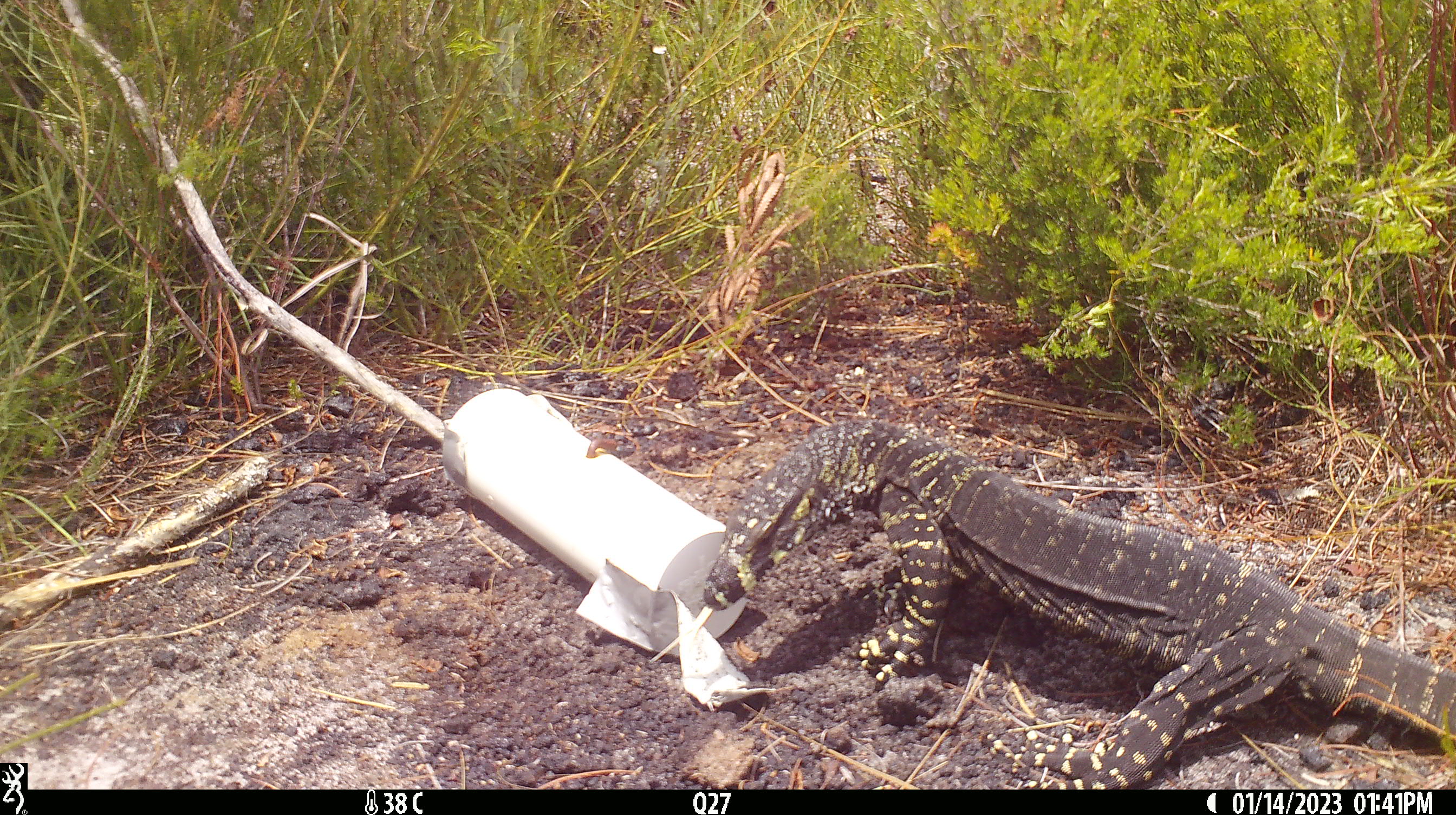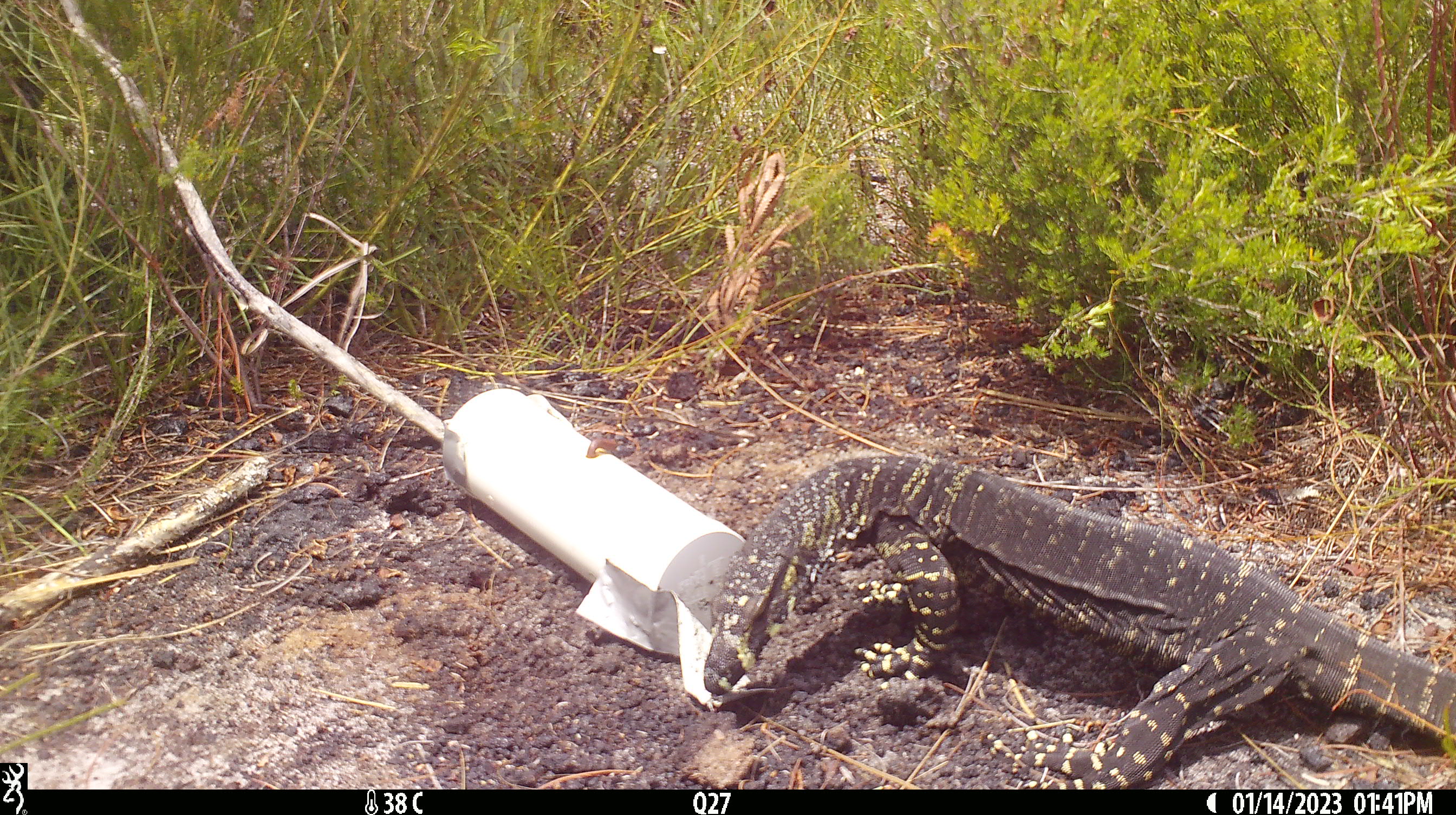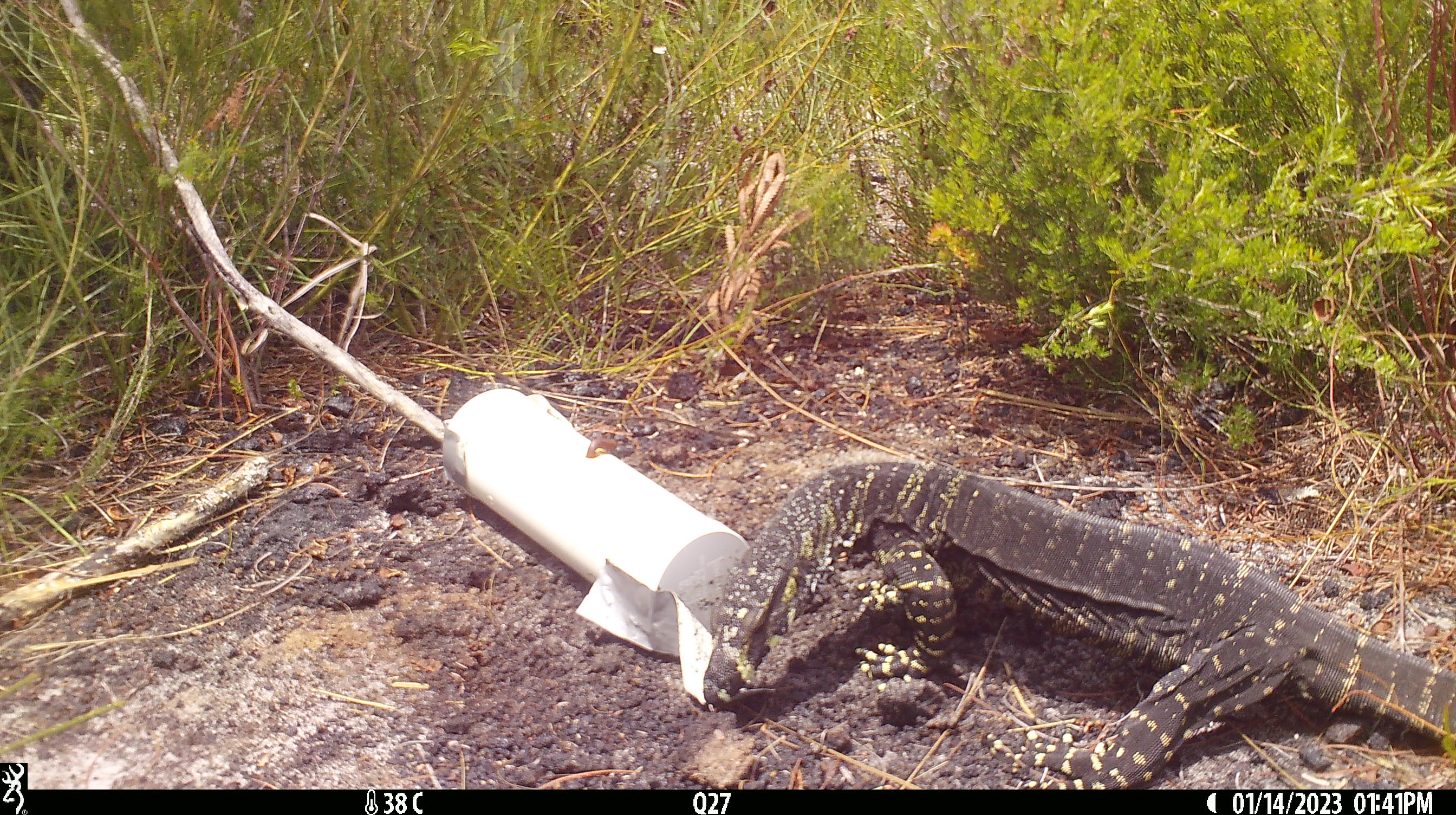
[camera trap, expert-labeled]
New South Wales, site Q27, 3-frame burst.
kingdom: Animalia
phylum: Chordata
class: Reptilia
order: Squamata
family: Varanidae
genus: Varanus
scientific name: Varanus varius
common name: lace monitor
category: goanna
Goanna (lace monitor) (Varanus varius).